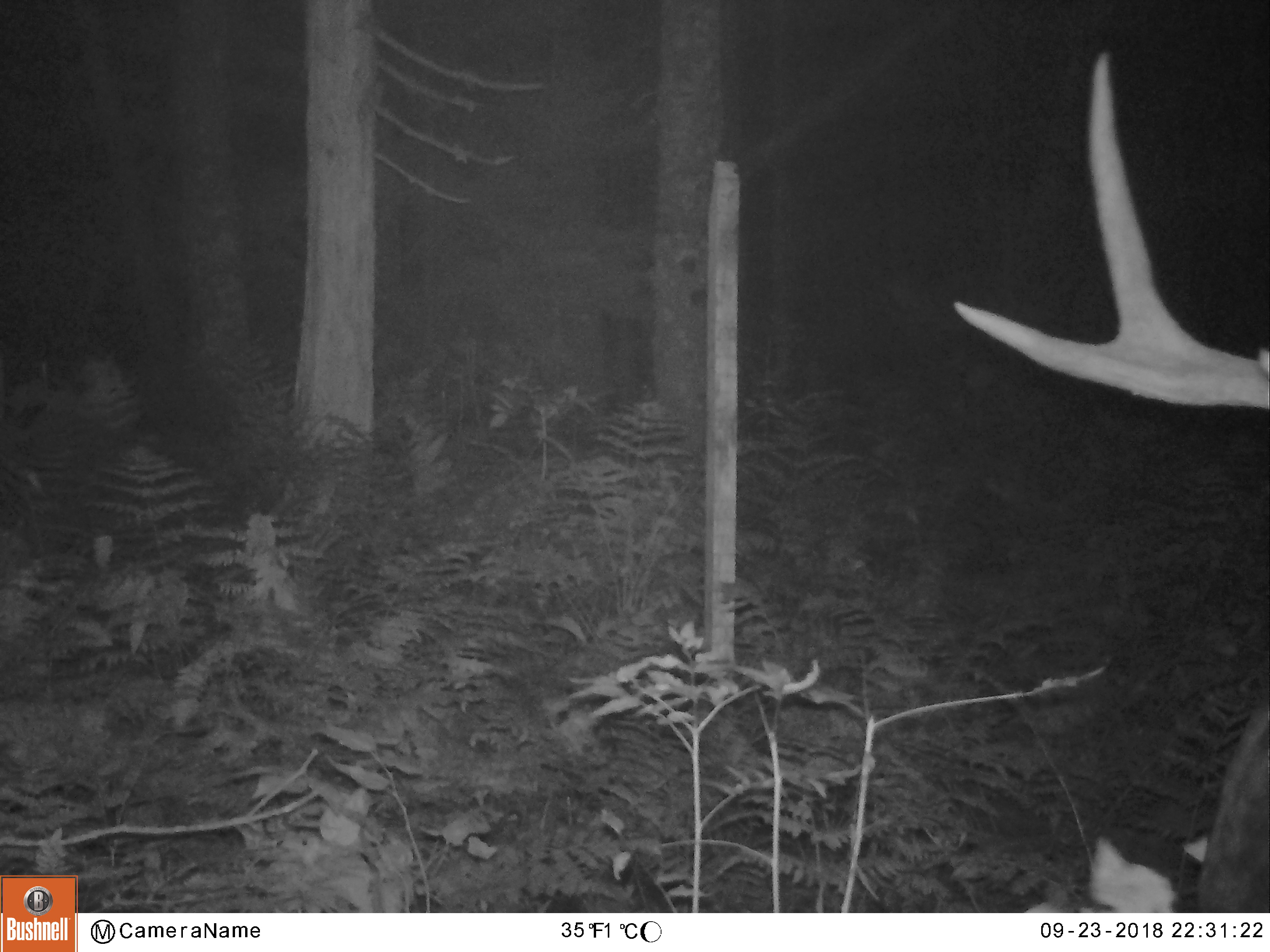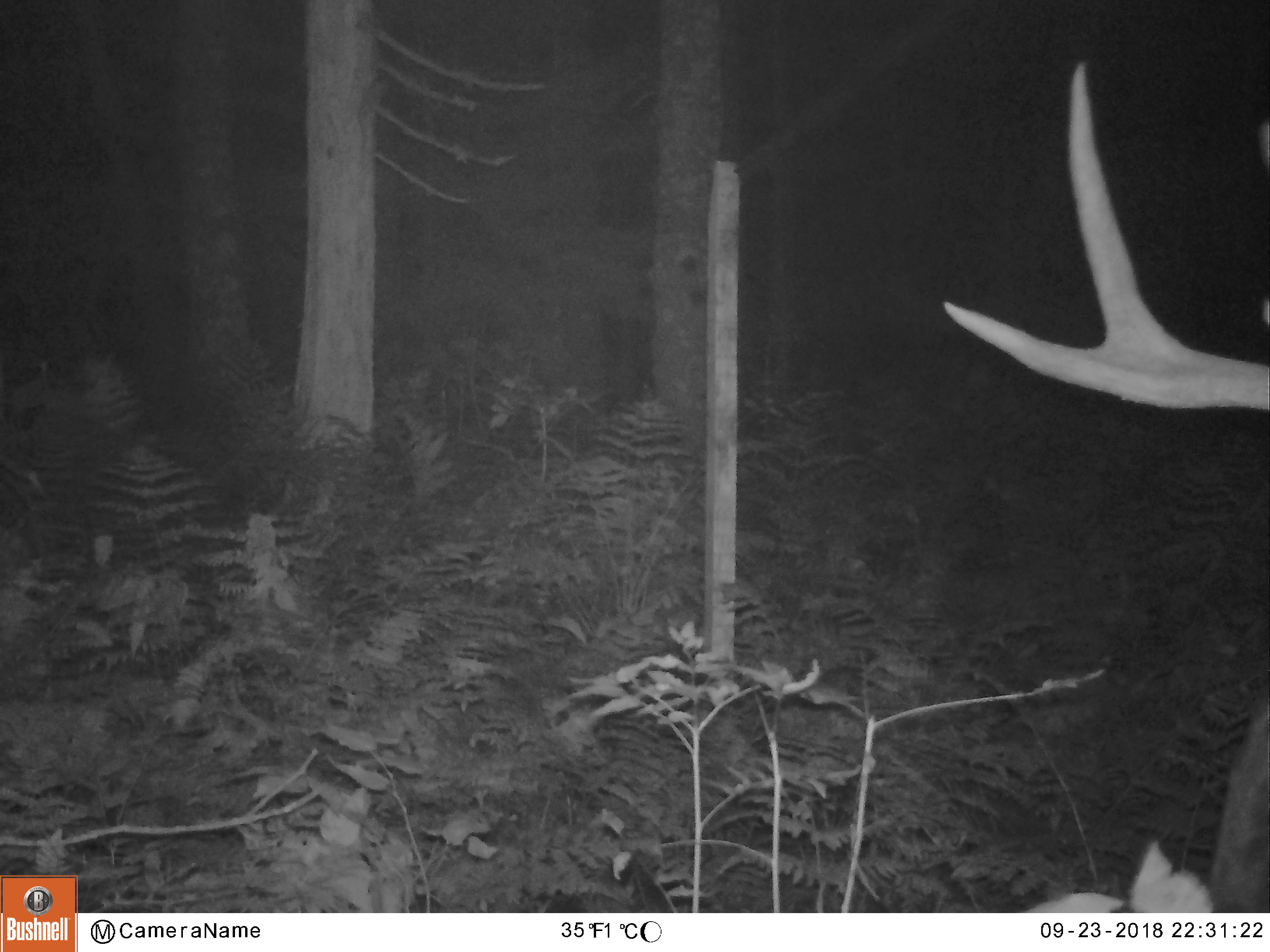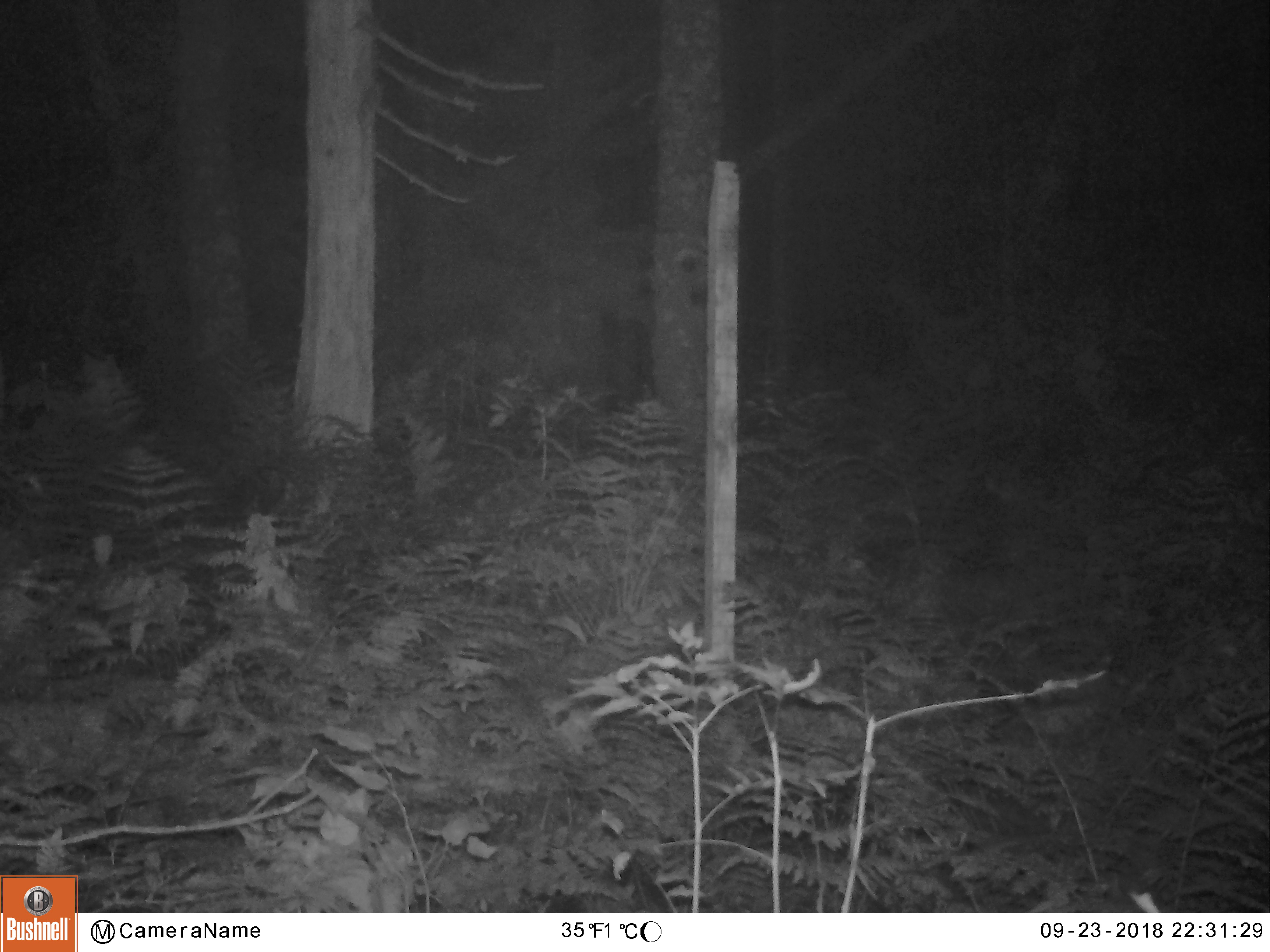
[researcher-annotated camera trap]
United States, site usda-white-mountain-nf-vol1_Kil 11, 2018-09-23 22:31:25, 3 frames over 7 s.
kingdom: Animalia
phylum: Chordata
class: Mammalia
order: Artiodactyla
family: Cervidae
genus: Alces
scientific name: Alces alces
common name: moose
Moose (Alces alces).